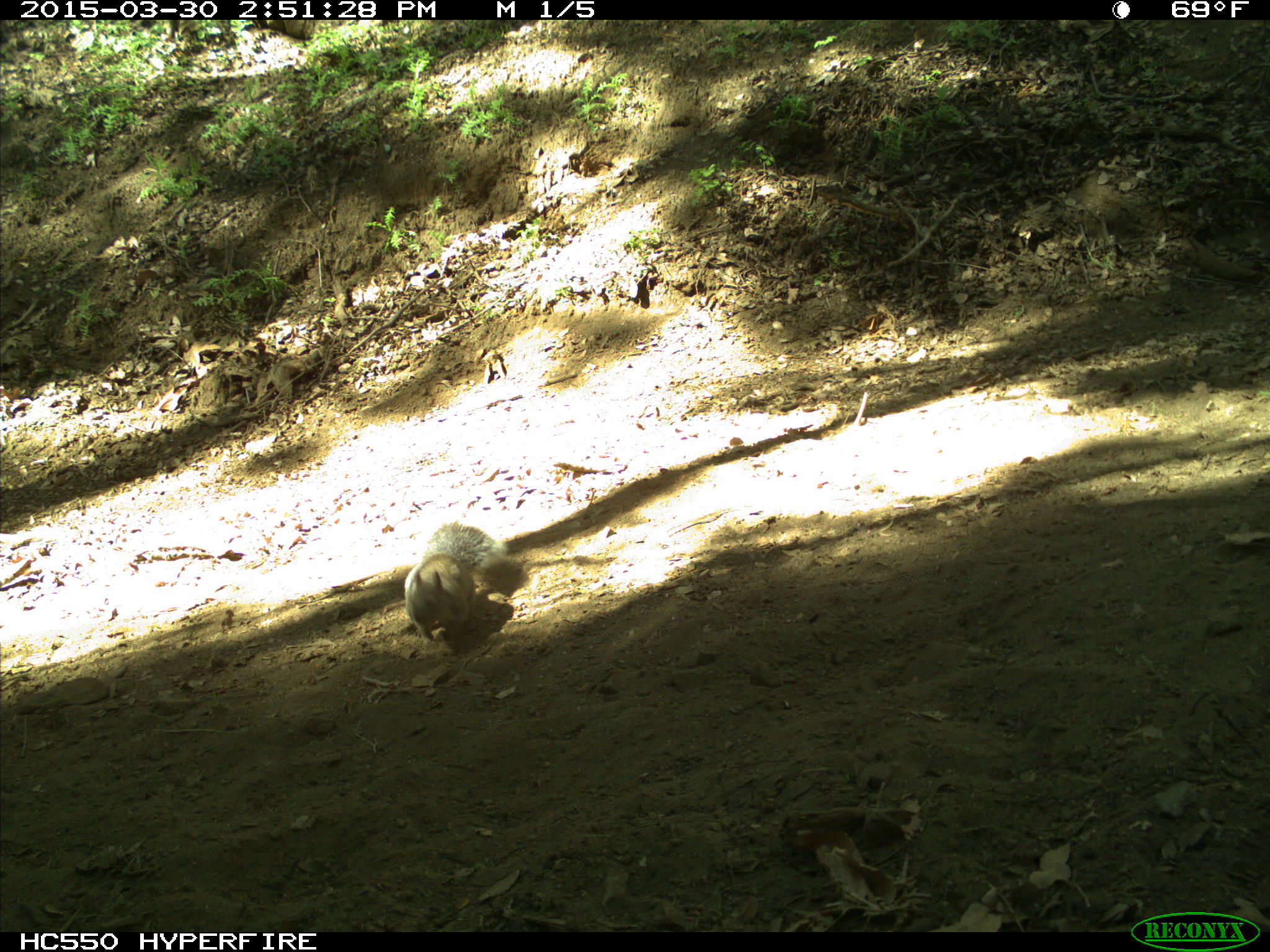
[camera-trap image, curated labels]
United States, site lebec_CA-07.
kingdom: Animalia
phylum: Chordata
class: Mammalia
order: Rodentia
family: Sciuridae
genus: Sciurus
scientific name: Sciurus carolinensis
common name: eastern gray squirrel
Sciurus carolinensis (eastern gray squirrel).